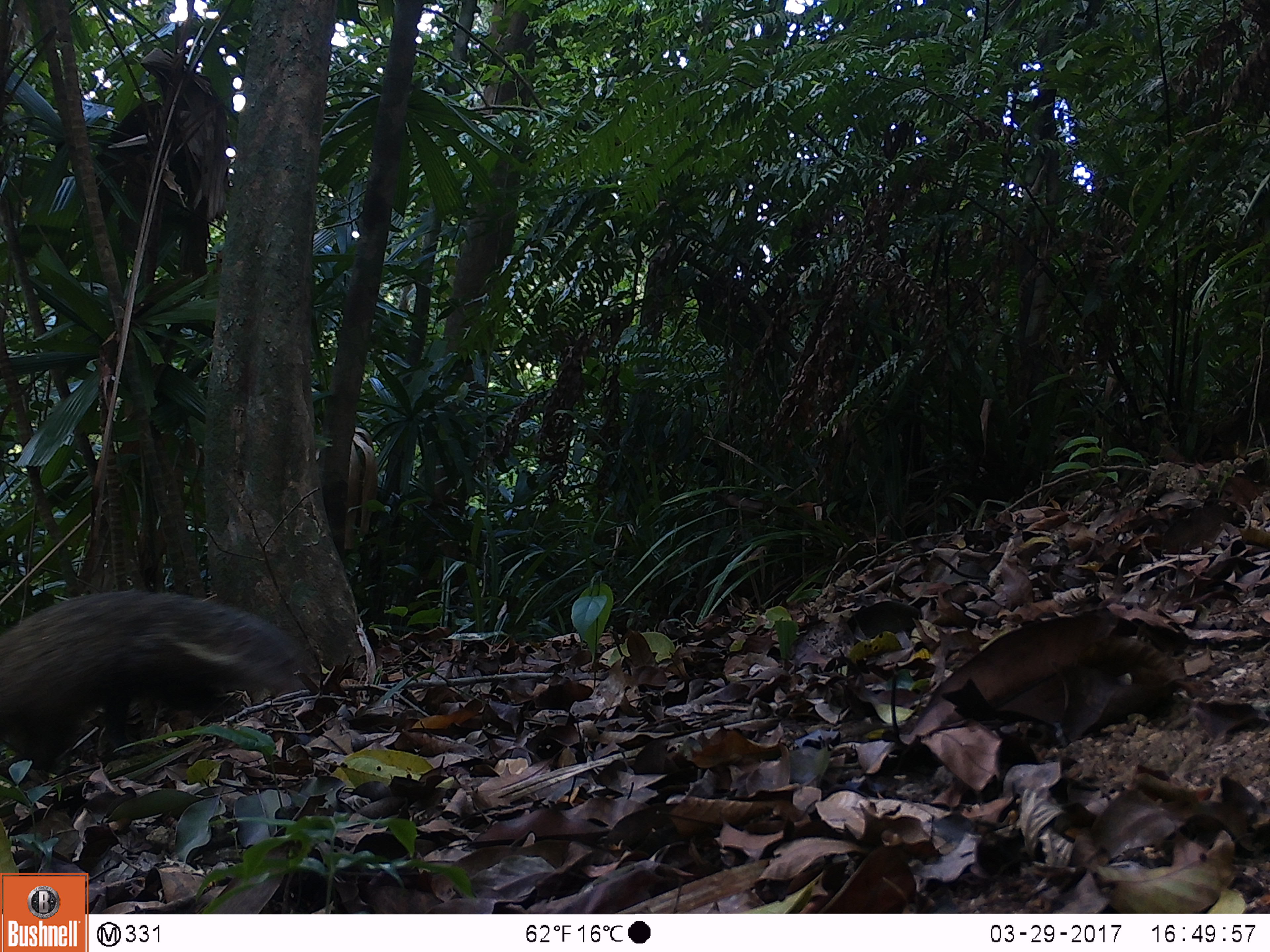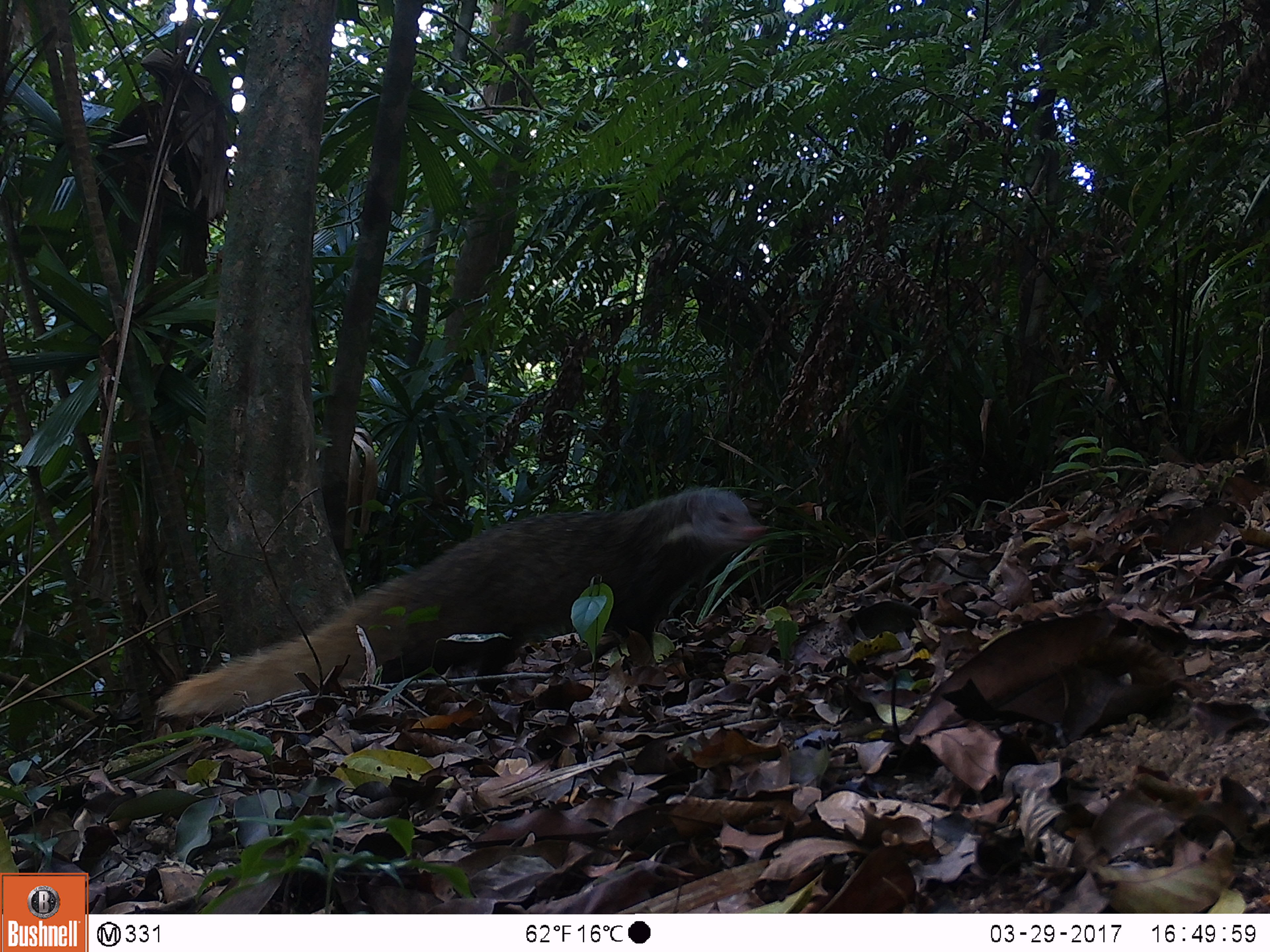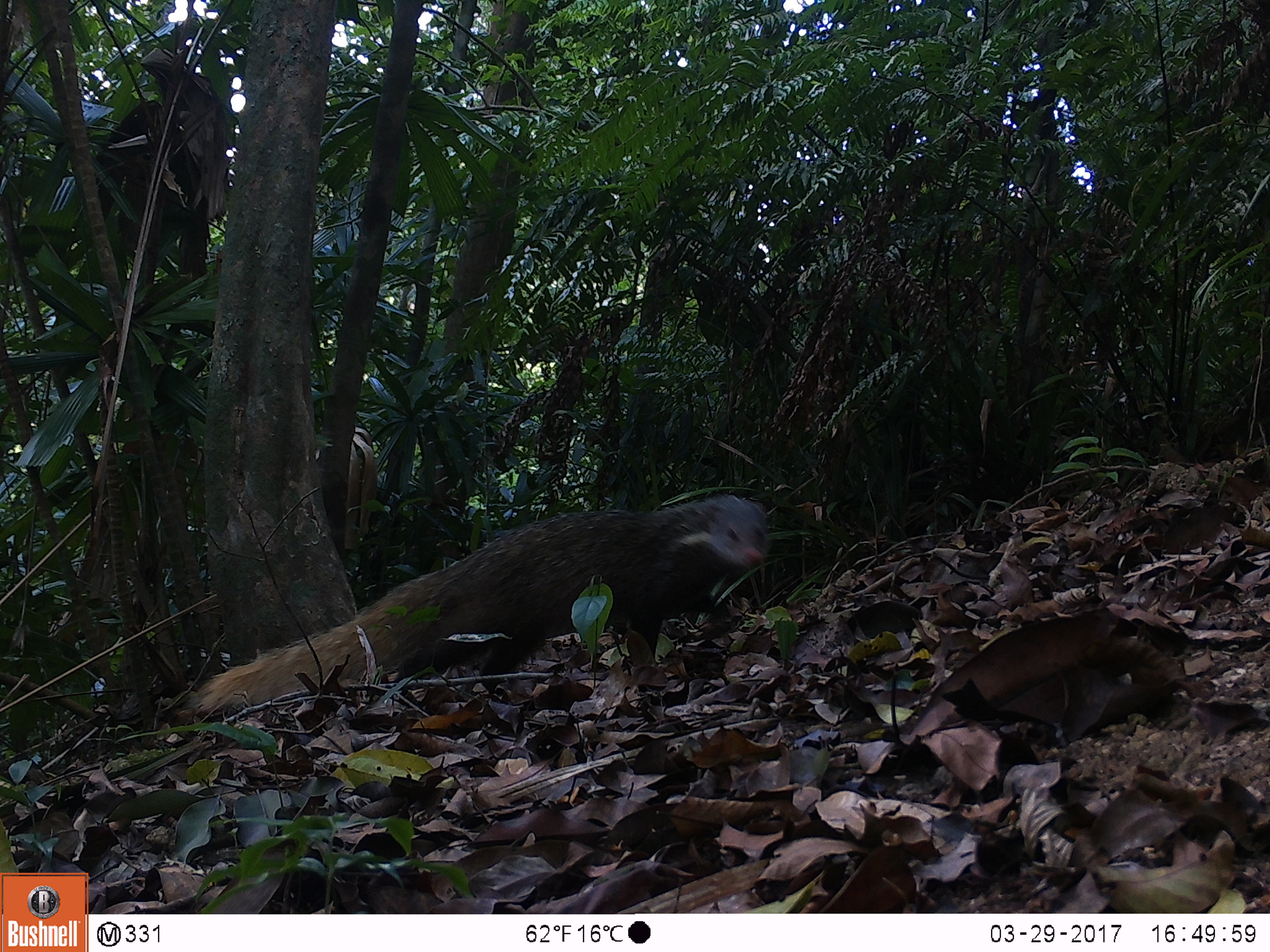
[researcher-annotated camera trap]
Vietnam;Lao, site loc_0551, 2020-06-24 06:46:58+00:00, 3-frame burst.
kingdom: Animalia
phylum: Chordata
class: Mammalia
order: Carnivora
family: Herpestidae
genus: Urva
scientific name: Urva urva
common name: crab-eating mongoose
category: crab eating mongoose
Crab eating mongoose (crab-eating mongoose) (Urva urva). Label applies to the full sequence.